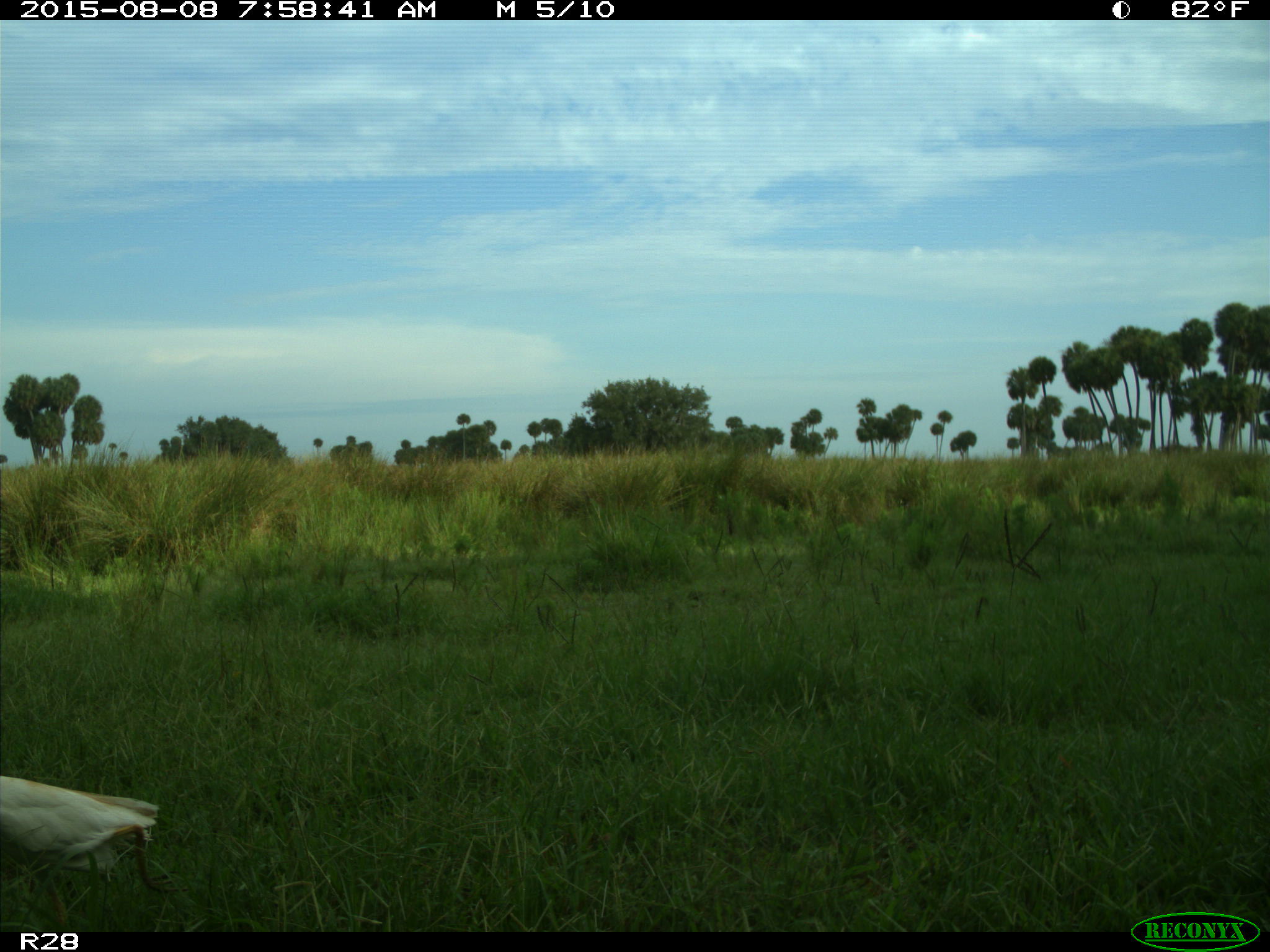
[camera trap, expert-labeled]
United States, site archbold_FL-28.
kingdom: Animalia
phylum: Chordata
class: Aves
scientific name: Aves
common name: birds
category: unidentified bird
Unidentified bird (birds) (Aves).